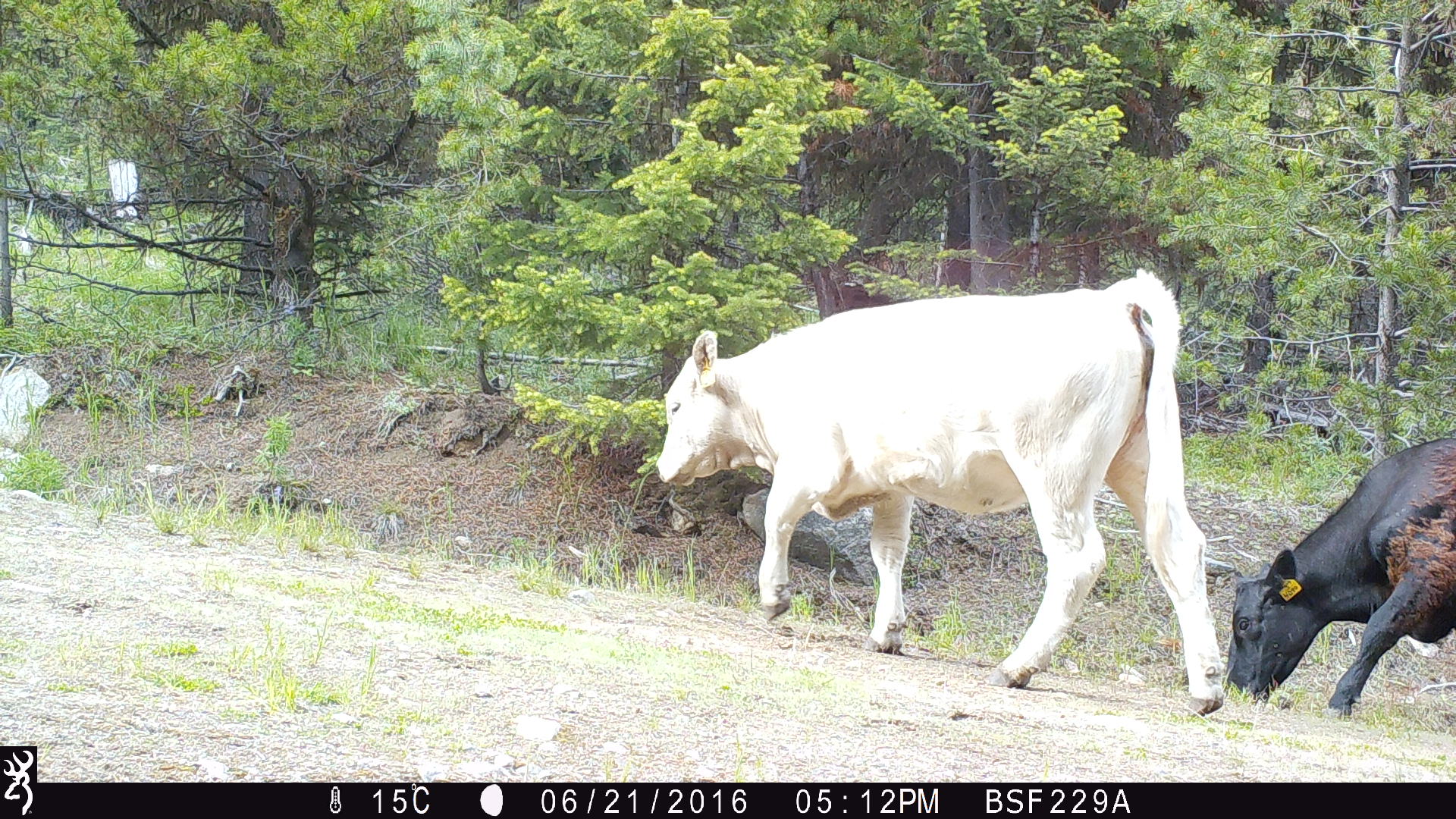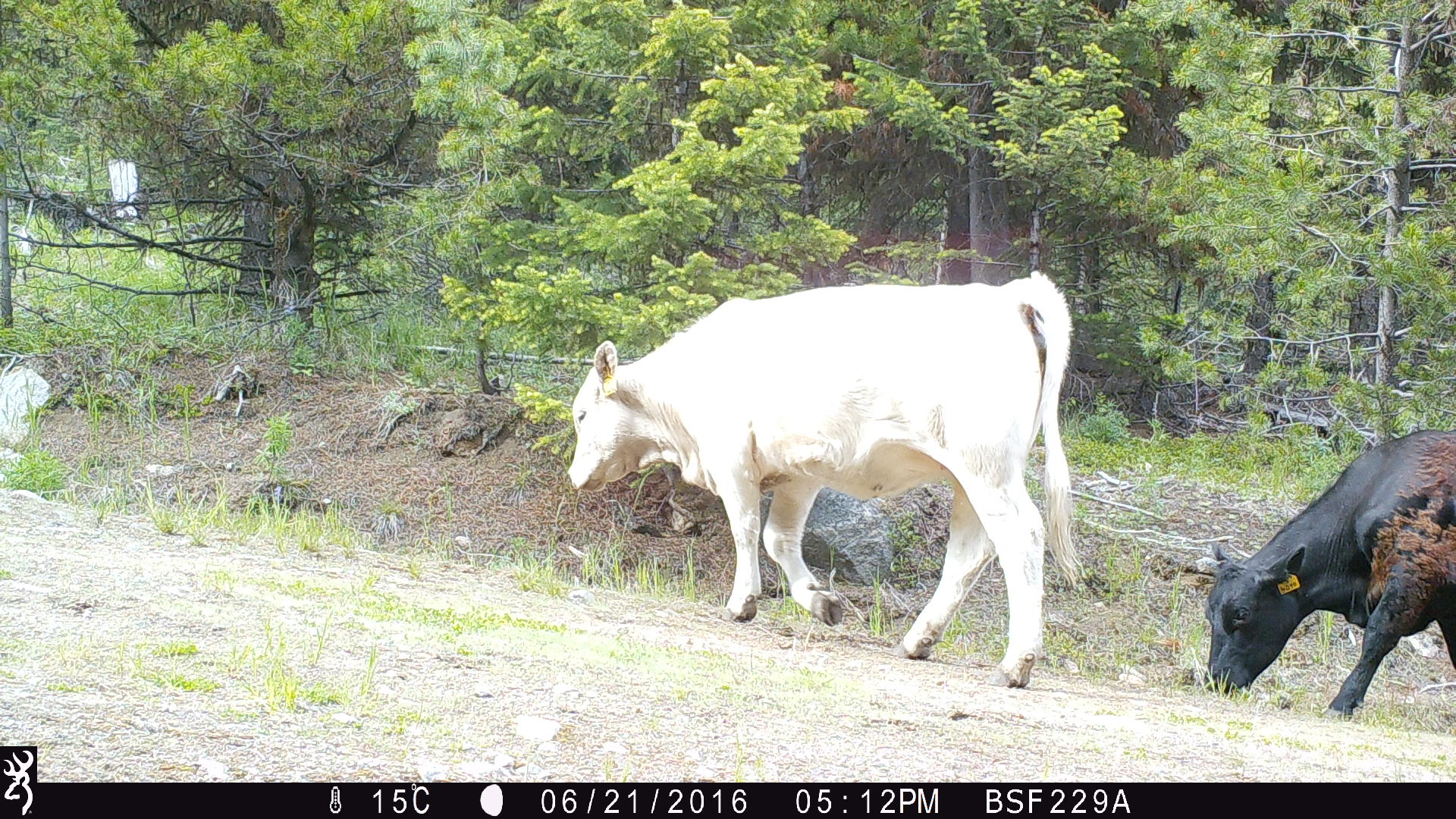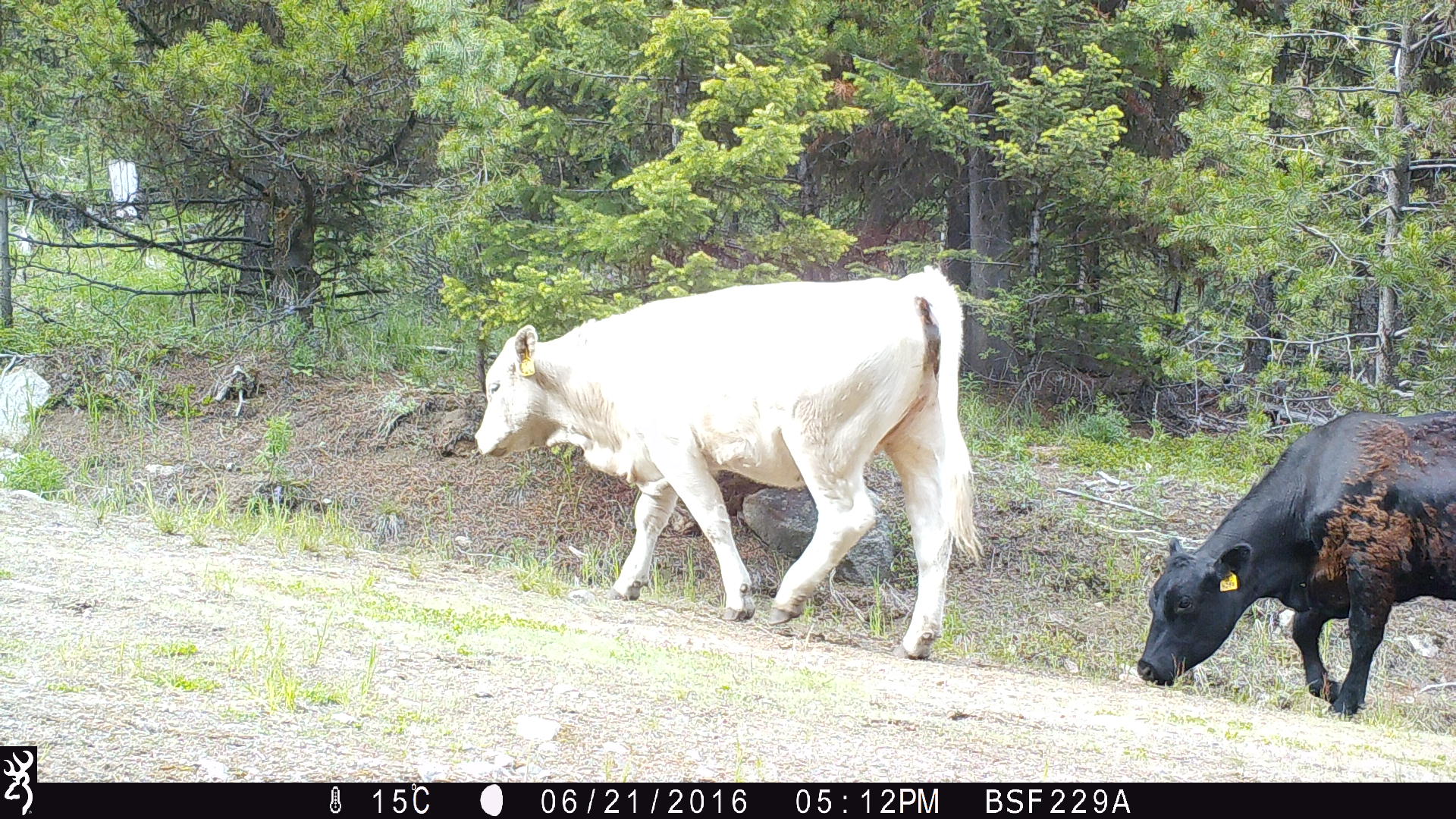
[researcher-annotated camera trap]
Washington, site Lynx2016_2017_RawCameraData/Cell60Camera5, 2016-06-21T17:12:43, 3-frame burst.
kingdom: Animalia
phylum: Chordata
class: Mammalia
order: Artiodactyla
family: Bovidae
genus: Bos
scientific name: Bos taurus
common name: domestic cattle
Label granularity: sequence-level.